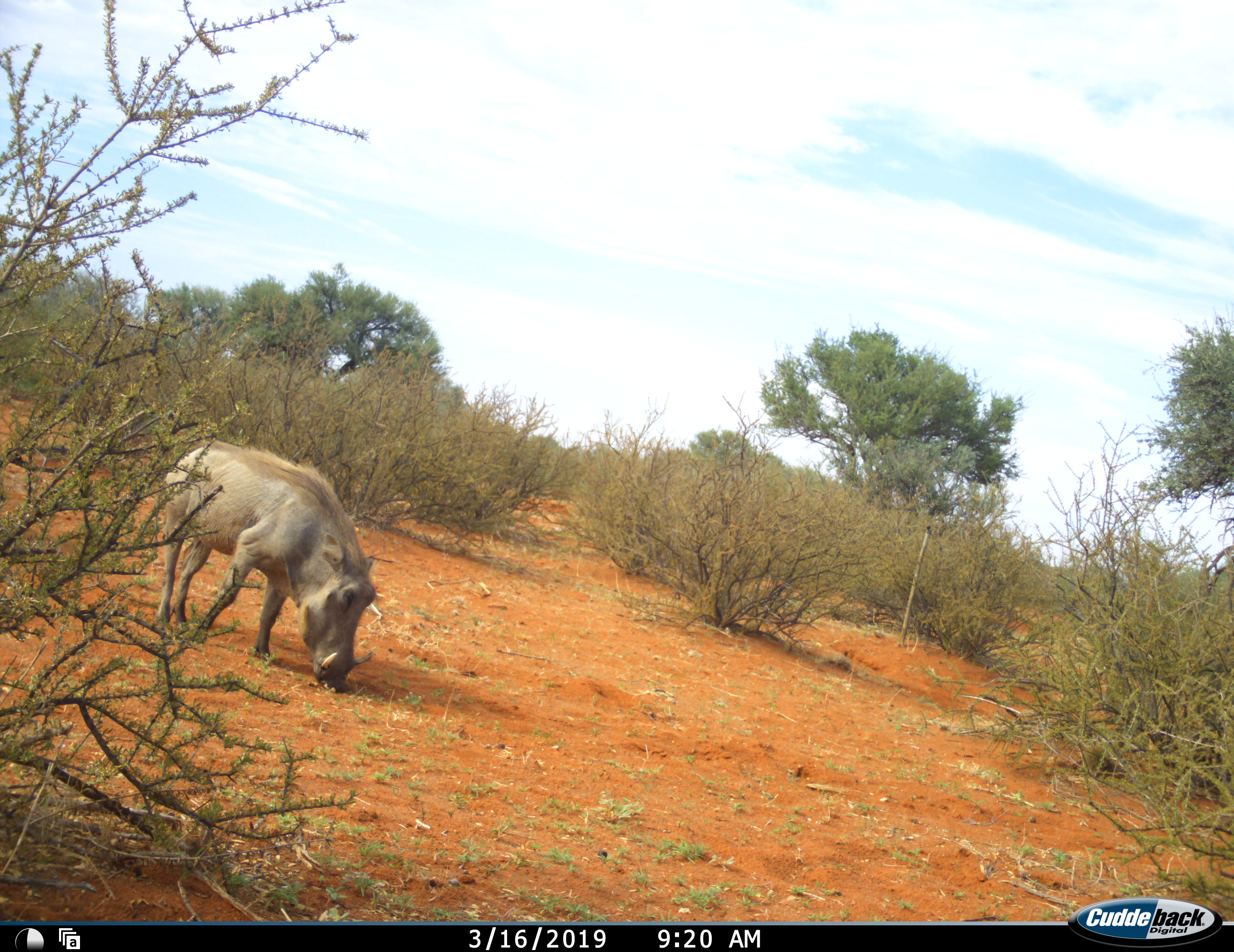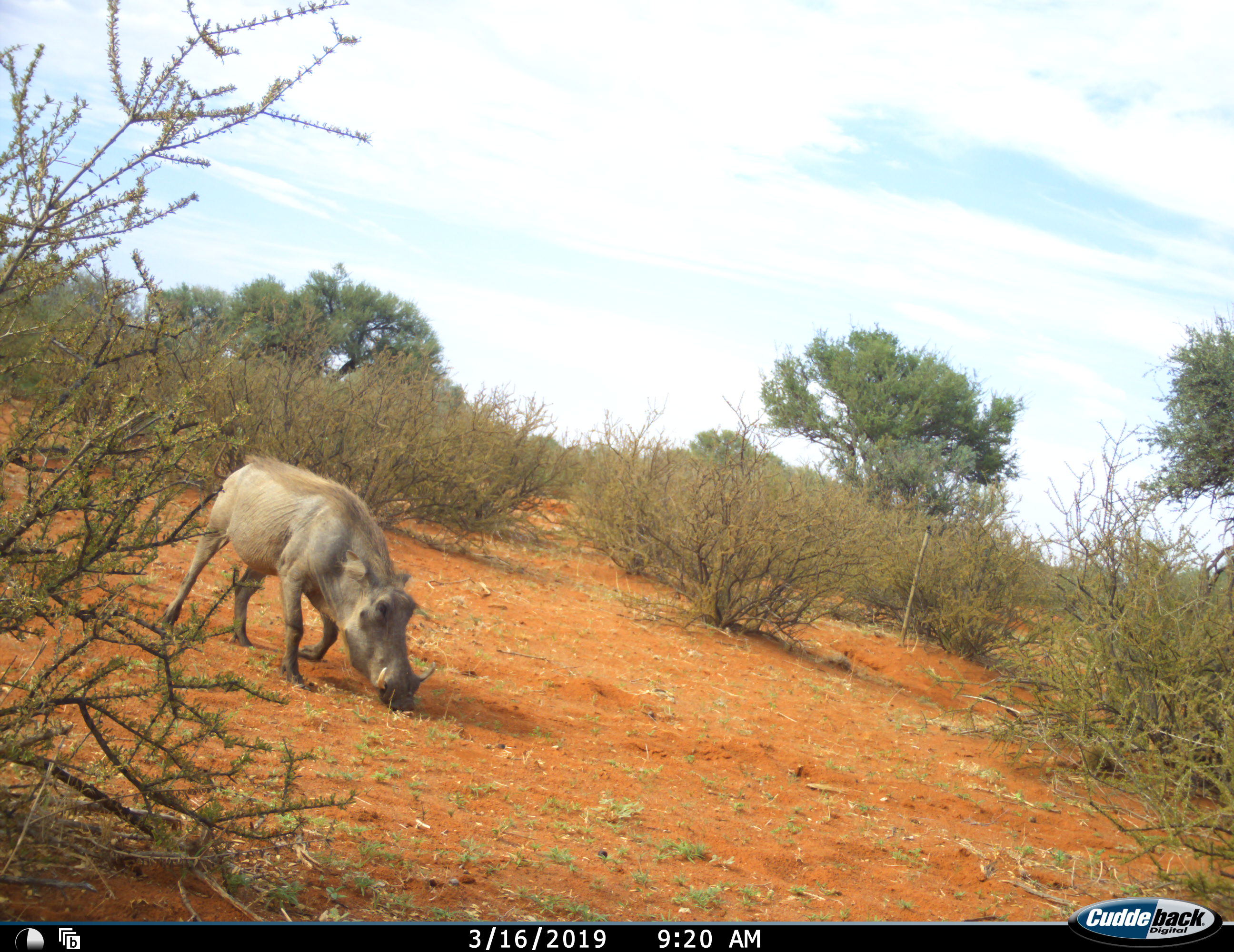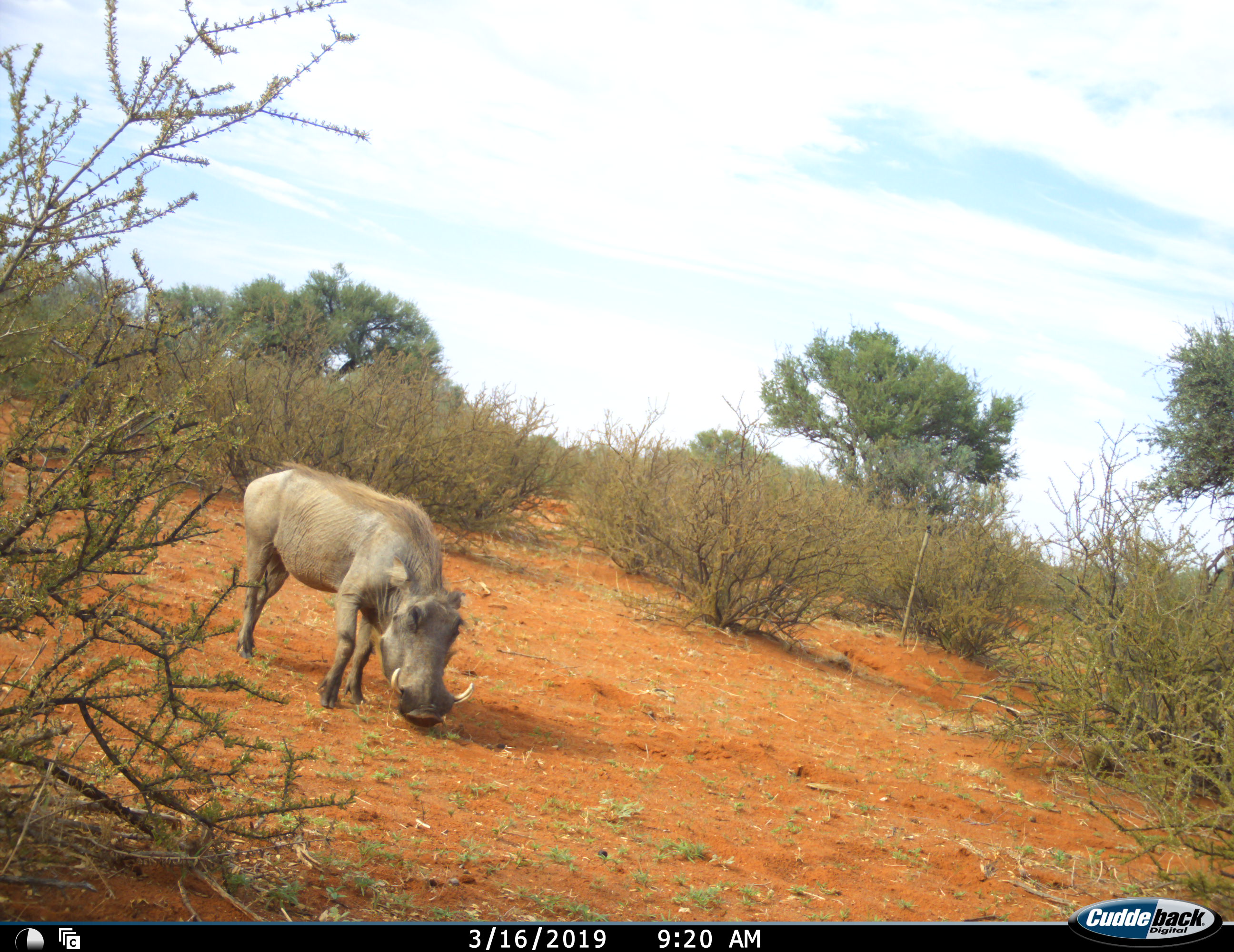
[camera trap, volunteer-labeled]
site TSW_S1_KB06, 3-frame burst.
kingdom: Animalia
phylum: Chordata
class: Mammalia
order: Artiodactyla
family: Suidae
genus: Phacochoerus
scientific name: Phacochoerus africanus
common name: warthog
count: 1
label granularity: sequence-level